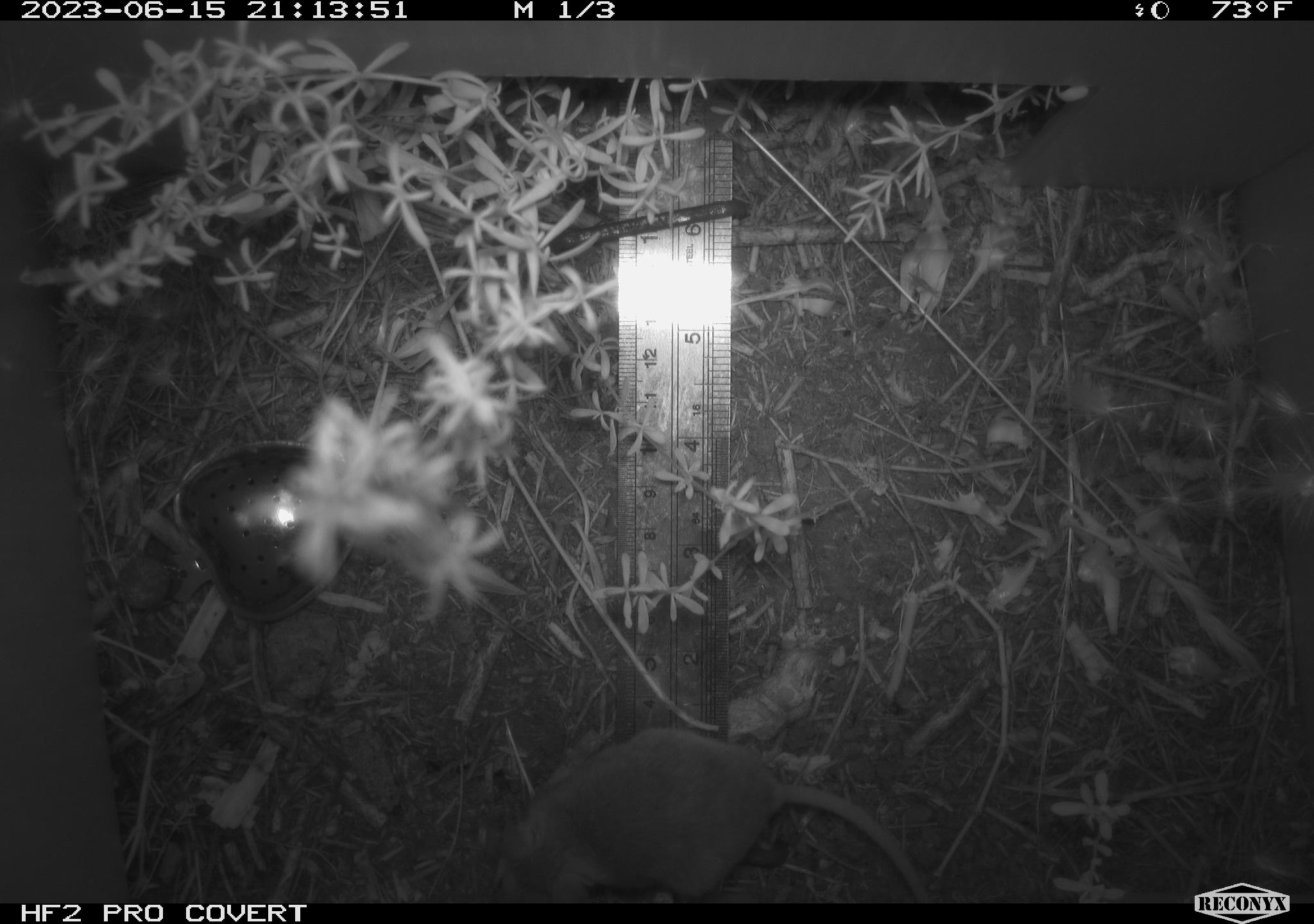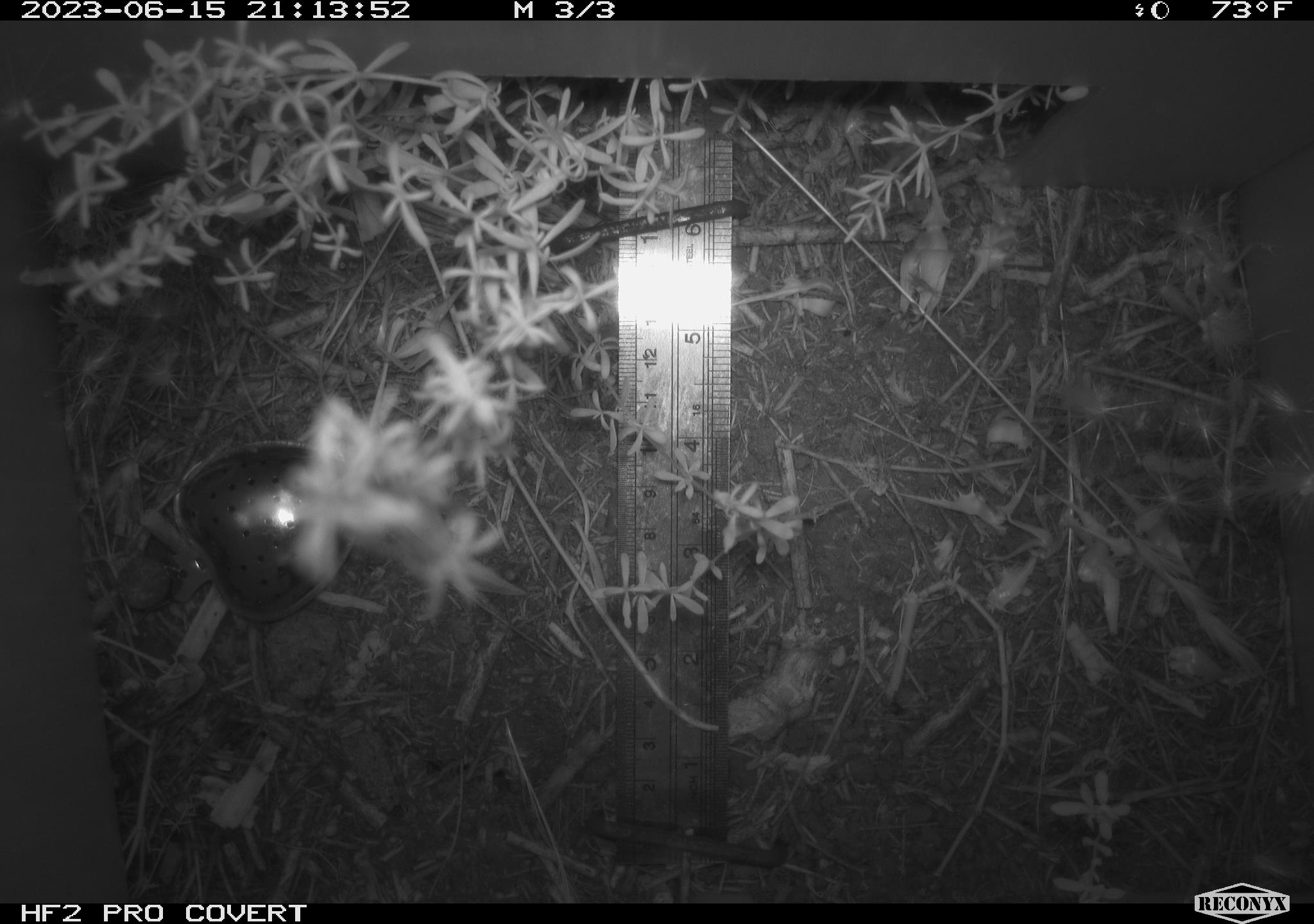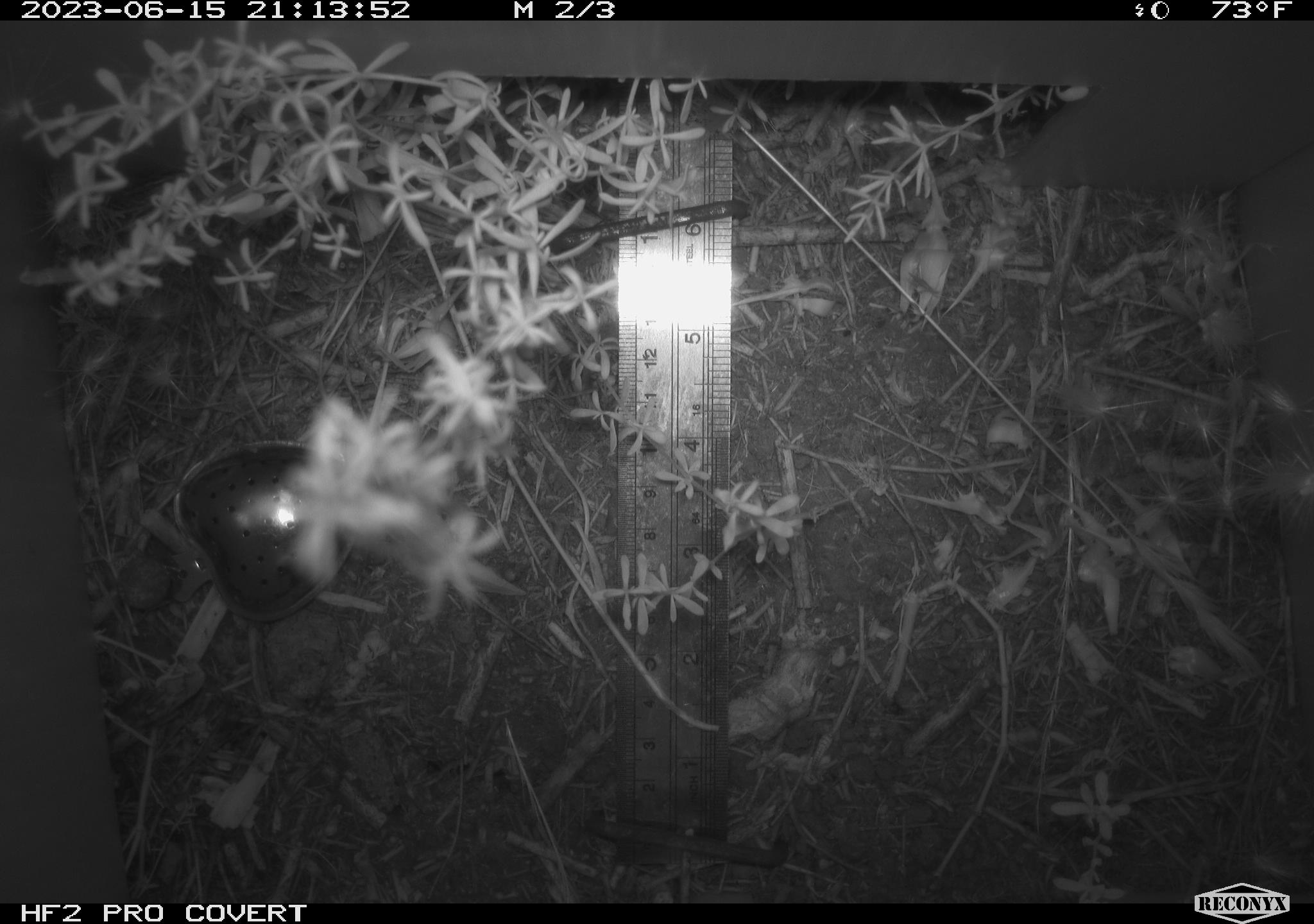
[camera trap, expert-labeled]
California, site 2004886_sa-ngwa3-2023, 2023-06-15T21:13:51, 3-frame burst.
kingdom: Animalia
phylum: Chordata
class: Mammalia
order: Rodentia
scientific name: Rodentia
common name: mouse species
Mouse species (Rodentia).